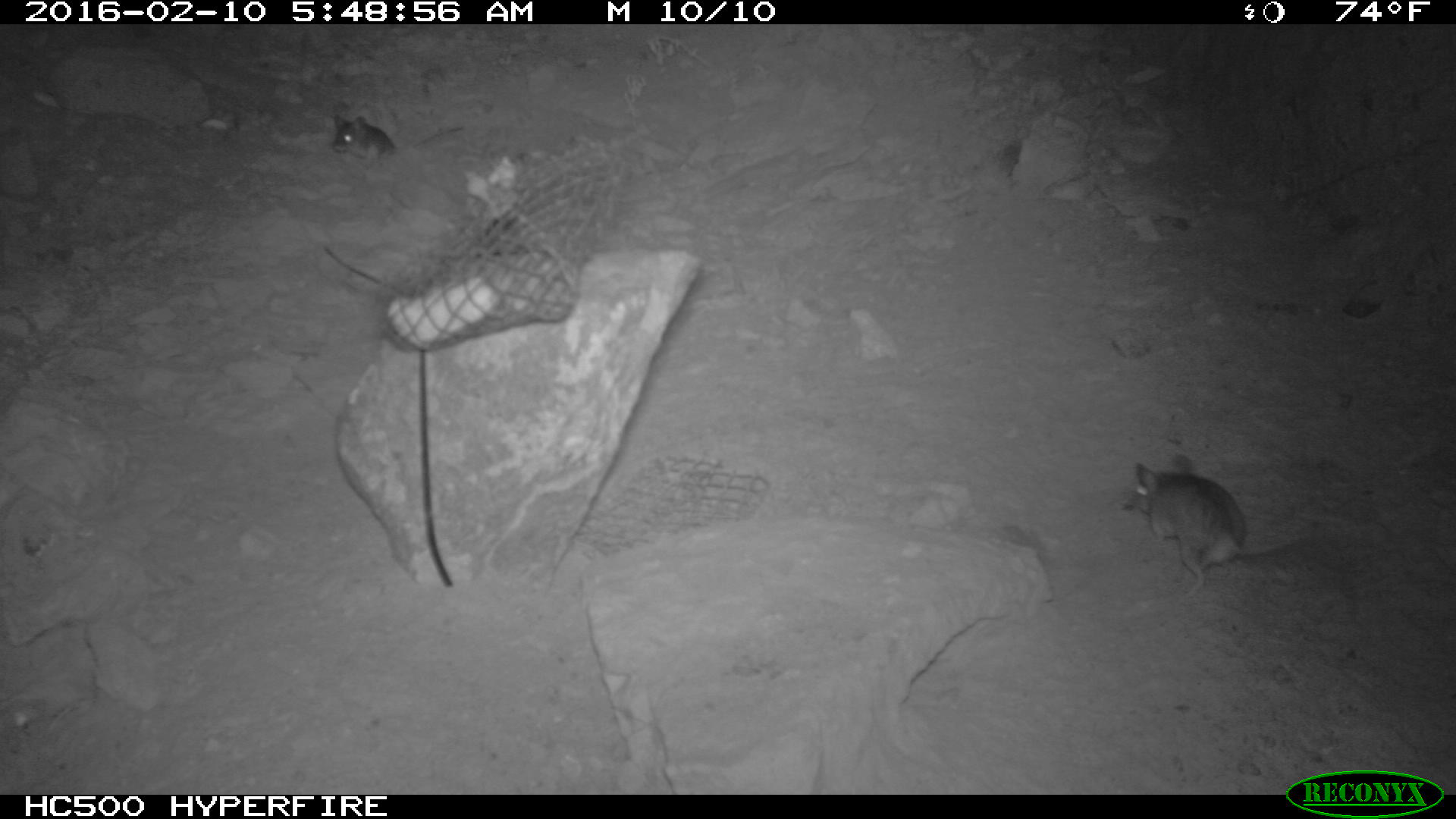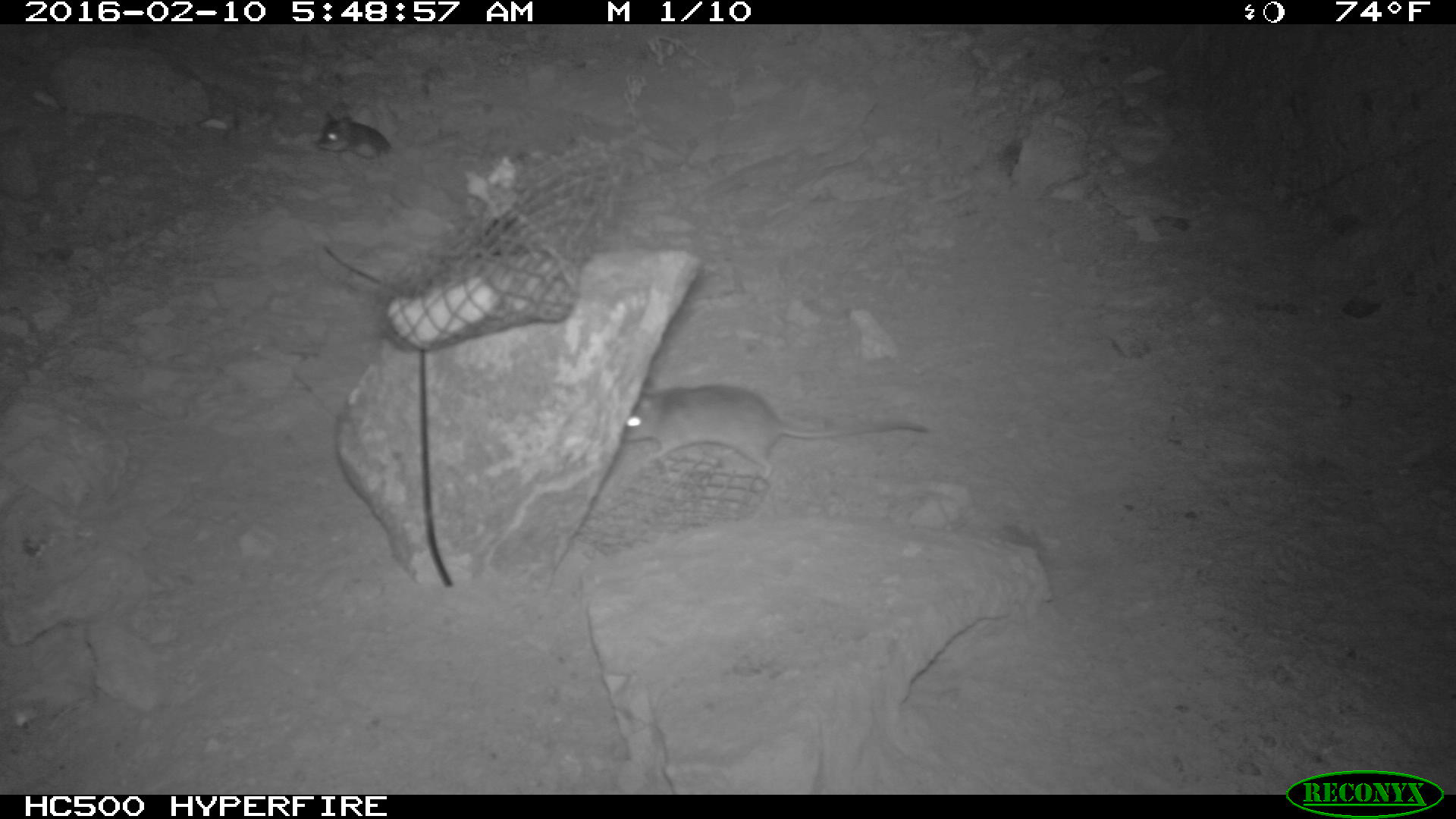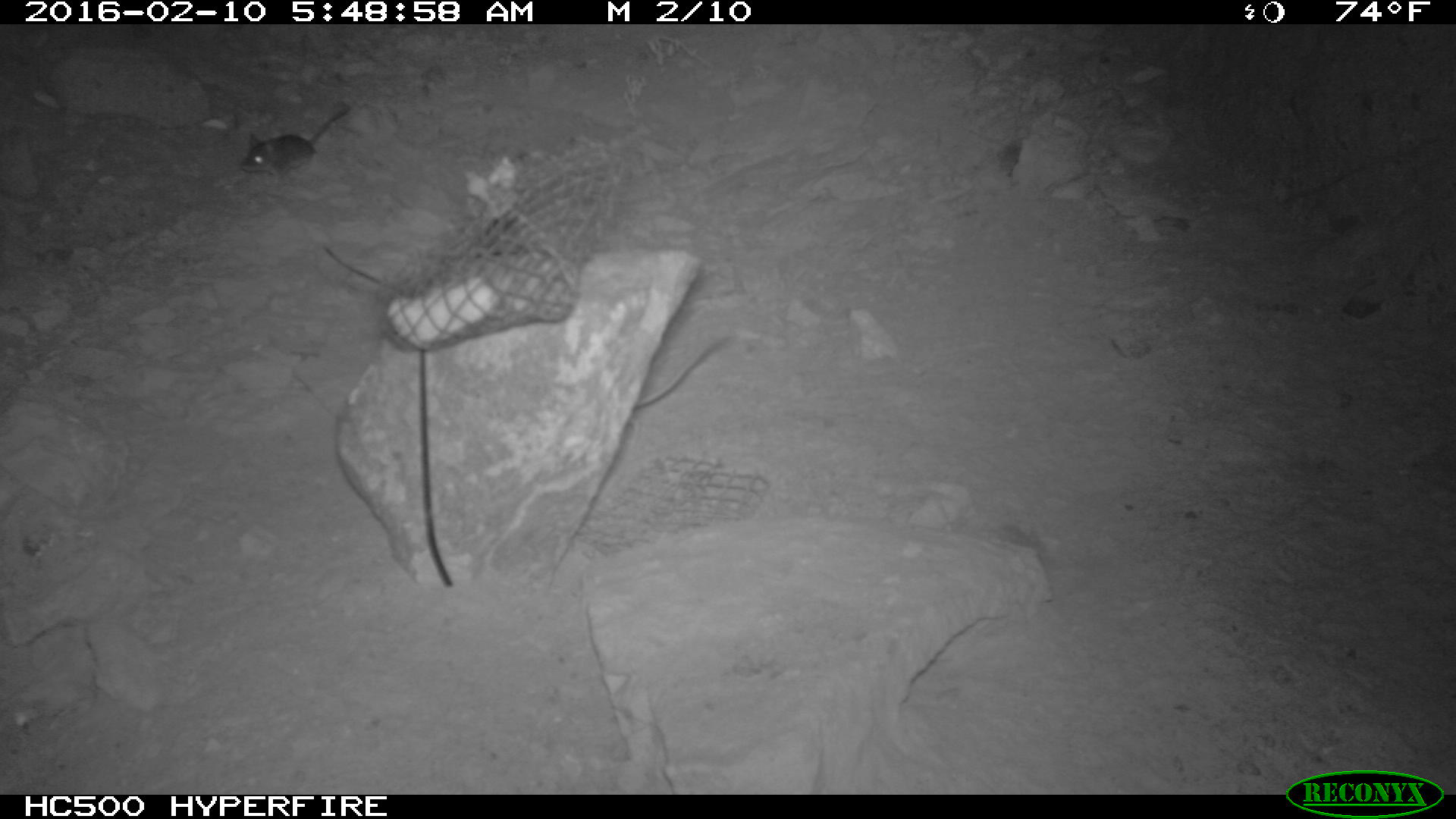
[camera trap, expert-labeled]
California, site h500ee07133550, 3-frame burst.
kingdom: Animalia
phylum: Chordata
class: Mammalia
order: Rodentia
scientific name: Rodentia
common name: rodent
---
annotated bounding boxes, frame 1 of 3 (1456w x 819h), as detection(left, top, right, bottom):
rodent: detection(1119, 453, 1312, 595); detection(325, 113, 462, 163)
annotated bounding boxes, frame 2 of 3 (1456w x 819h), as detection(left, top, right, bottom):
rodent: detection(622, 386, 932, 483); detection(315, 111, 401, 158)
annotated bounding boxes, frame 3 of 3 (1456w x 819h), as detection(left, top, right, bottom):
rodent: detection(240, 109, 349, 185); detection(637, 335, 724, 406)